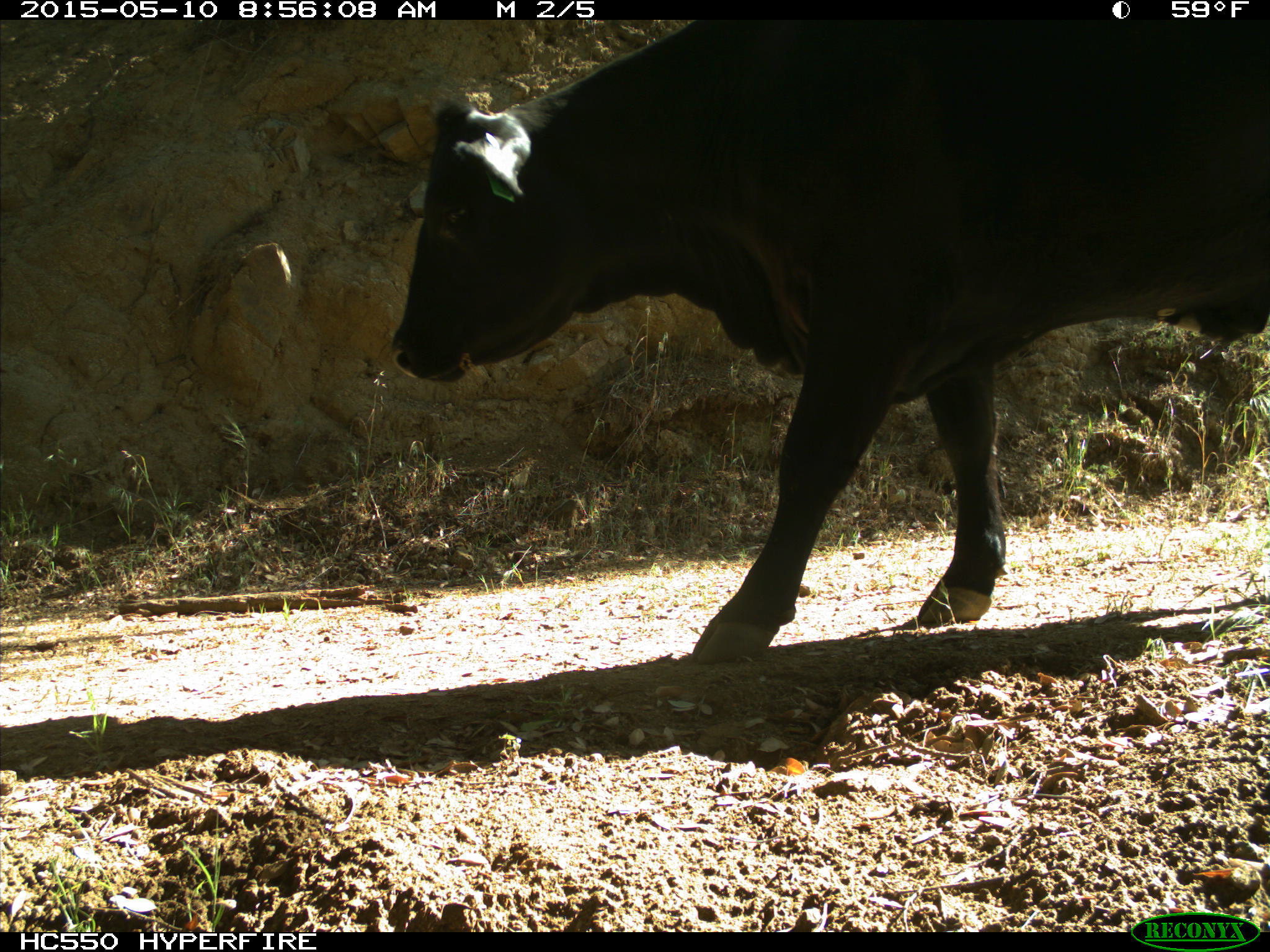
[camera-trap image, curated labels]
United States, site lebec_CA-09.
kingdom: Animalia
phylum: Chordata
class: Mammalia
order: Artiodactyla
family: Bovidae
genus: Bos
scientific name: Bos taurus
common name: domestic cow